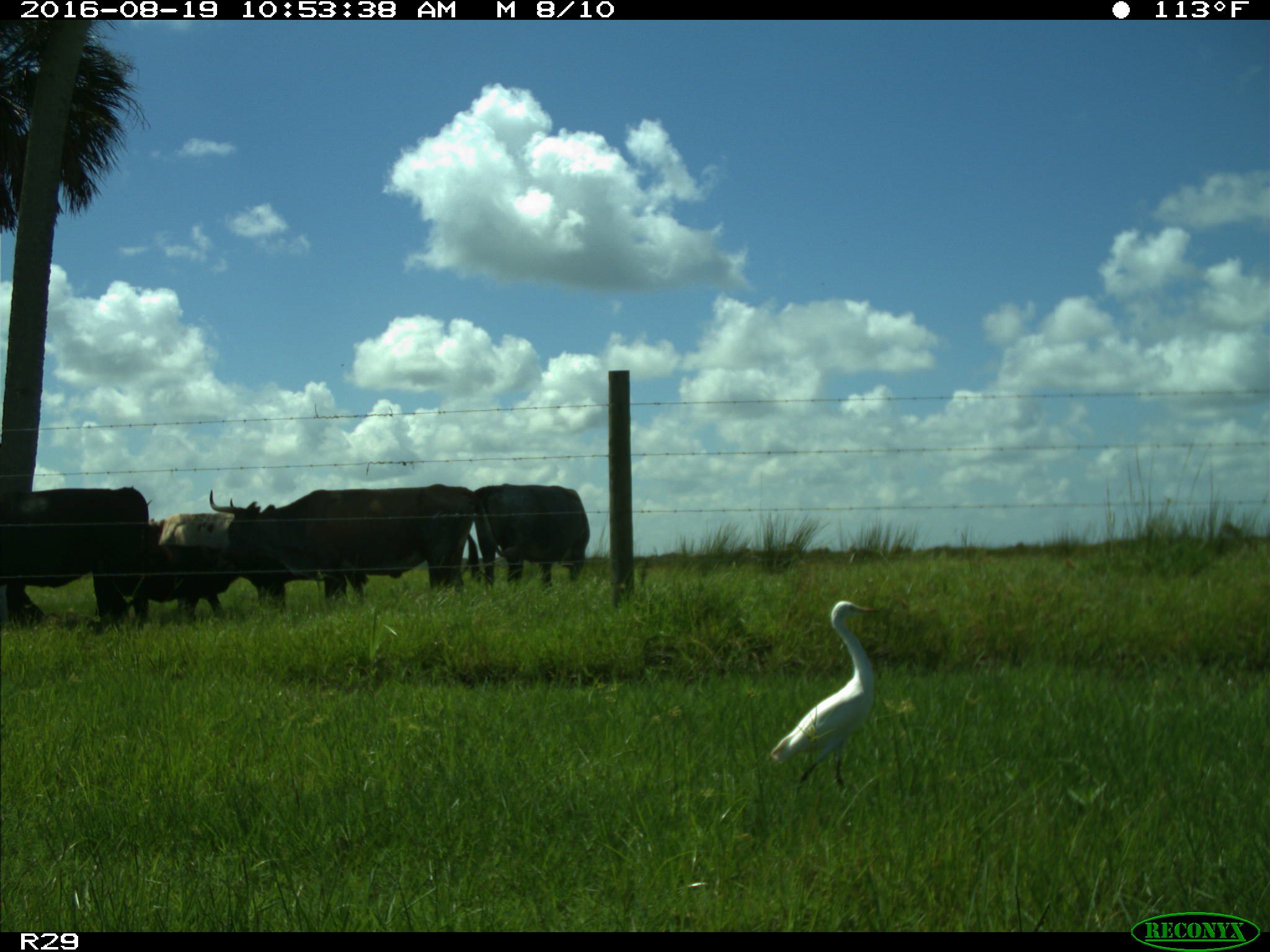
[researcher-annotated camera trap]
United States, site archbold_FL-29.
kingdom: Animalia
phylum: Chordata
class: Mammalia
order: Artiodactyla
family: Bovidae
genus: Bos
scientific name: Bos taurus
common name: domestic cow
Bos taurus (domestic cow).